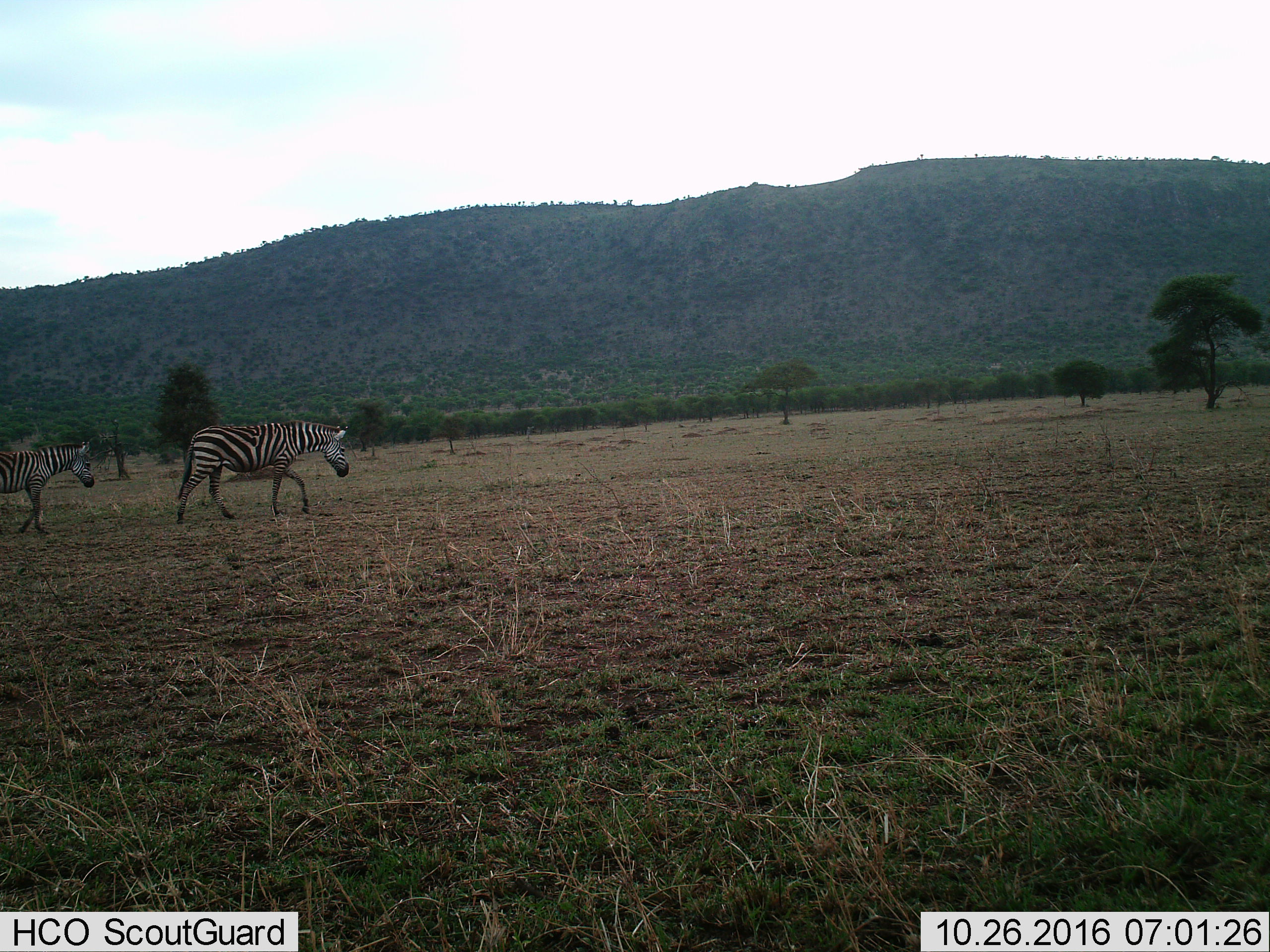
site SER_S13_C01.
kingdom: Animalia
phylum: Chordata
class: Mammalia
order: Perissodactyla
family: Equidae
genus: Equus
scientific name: Equus quagga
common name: plains zebra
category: zebraplains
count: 2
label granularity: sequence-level